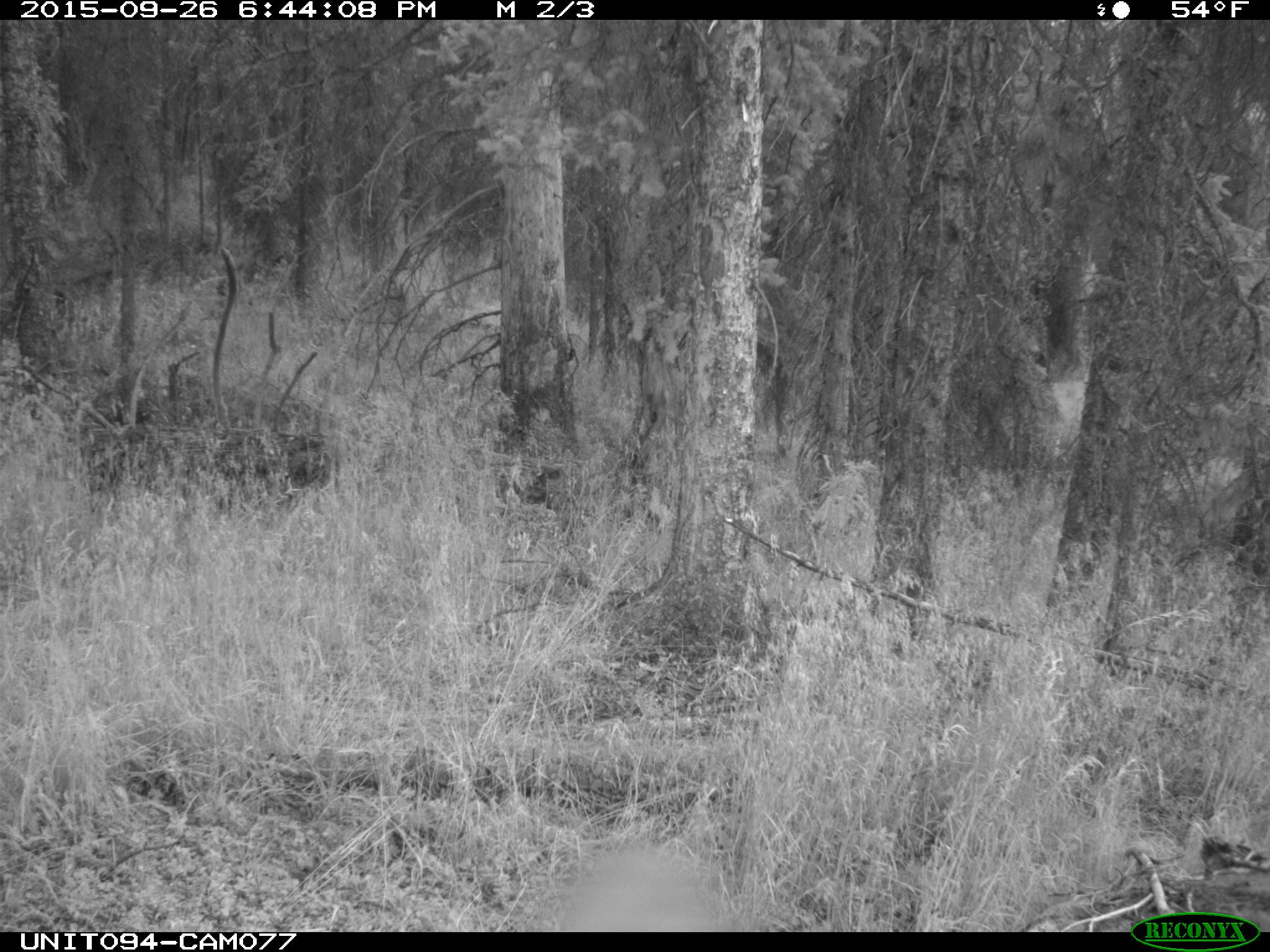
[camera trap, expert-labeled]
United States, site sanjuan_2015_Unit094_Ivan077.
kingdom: Animalia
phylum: Chordata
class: Mammalia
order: Artiodactyla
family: Cervidae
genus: Cervus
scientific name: Cervus elaphus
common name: red deer